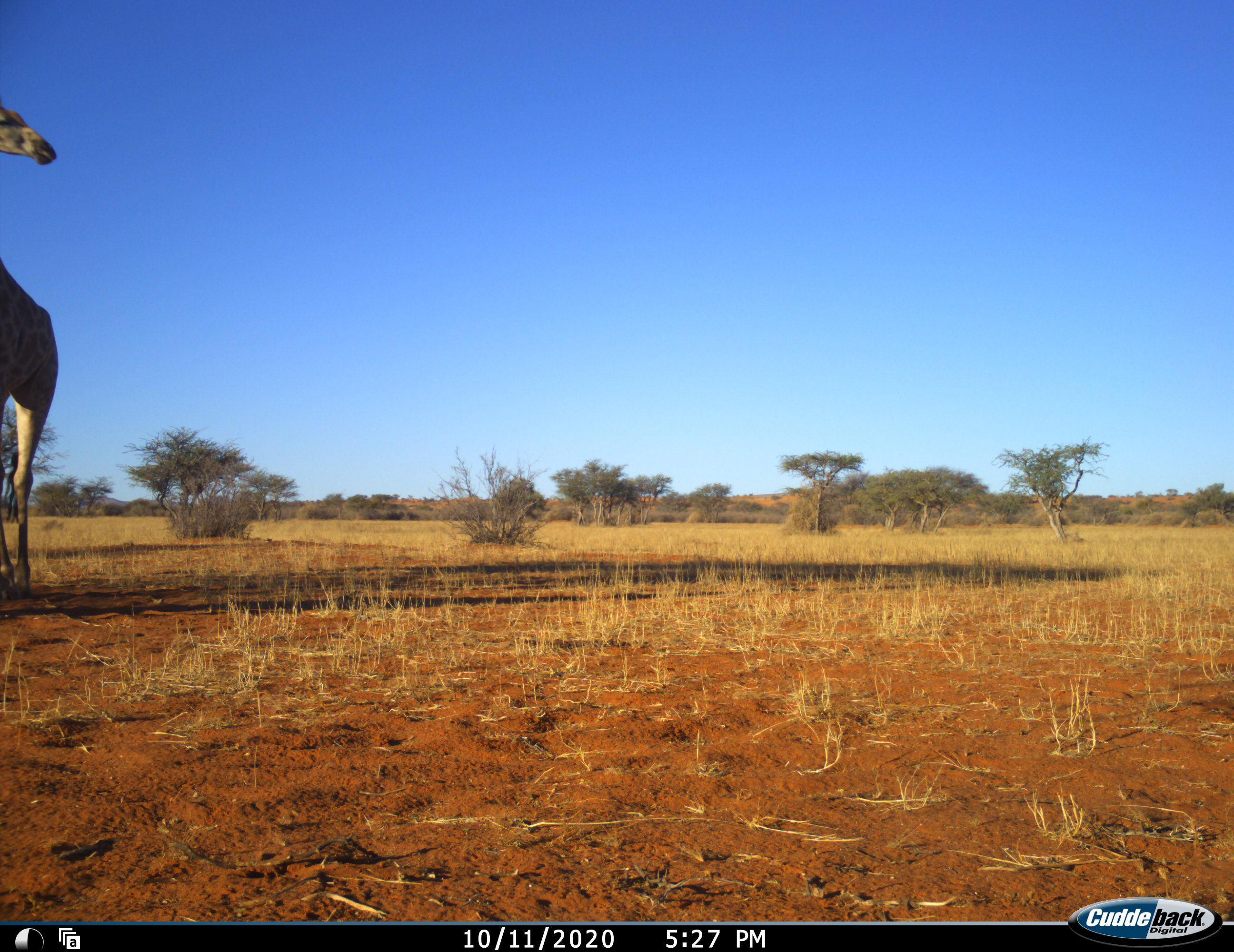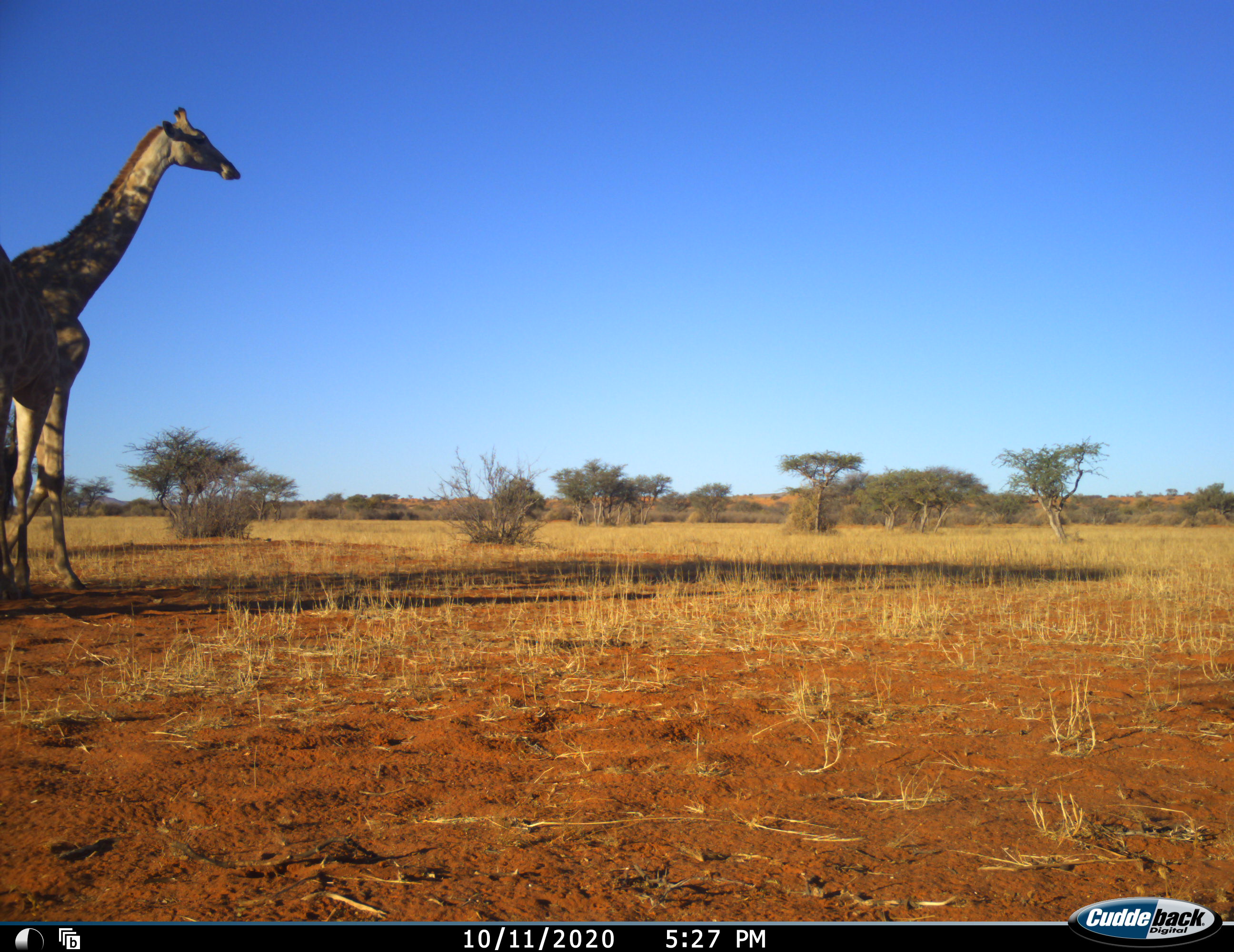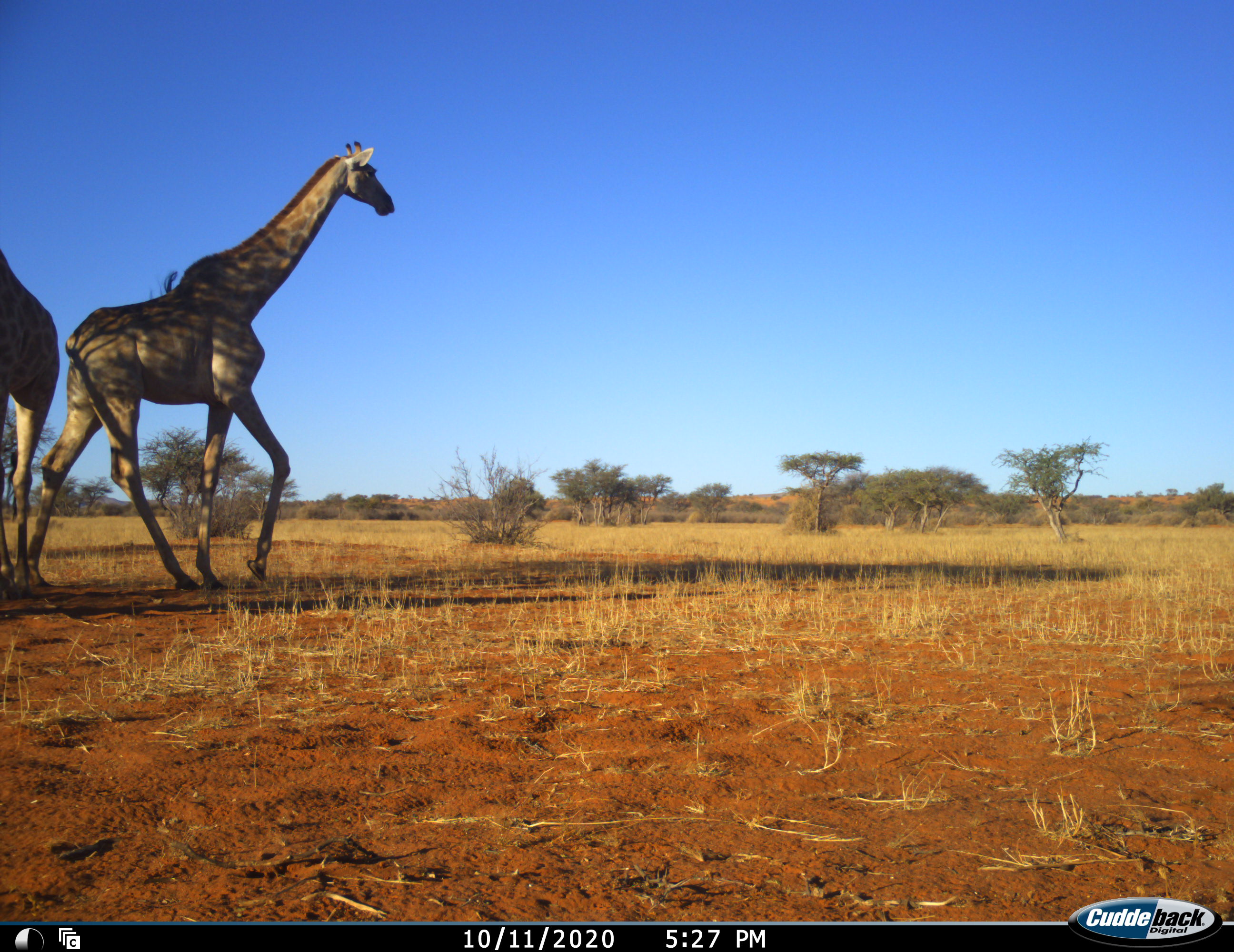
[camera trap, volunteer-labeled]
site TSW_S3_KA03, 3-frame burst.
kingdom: Animalia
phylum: Chordata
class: Mammalia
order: Artiodactyla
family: Giraffidae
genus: Giraffa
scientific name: Giraffa camelopardalis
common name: giraffe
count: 2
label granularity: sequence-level